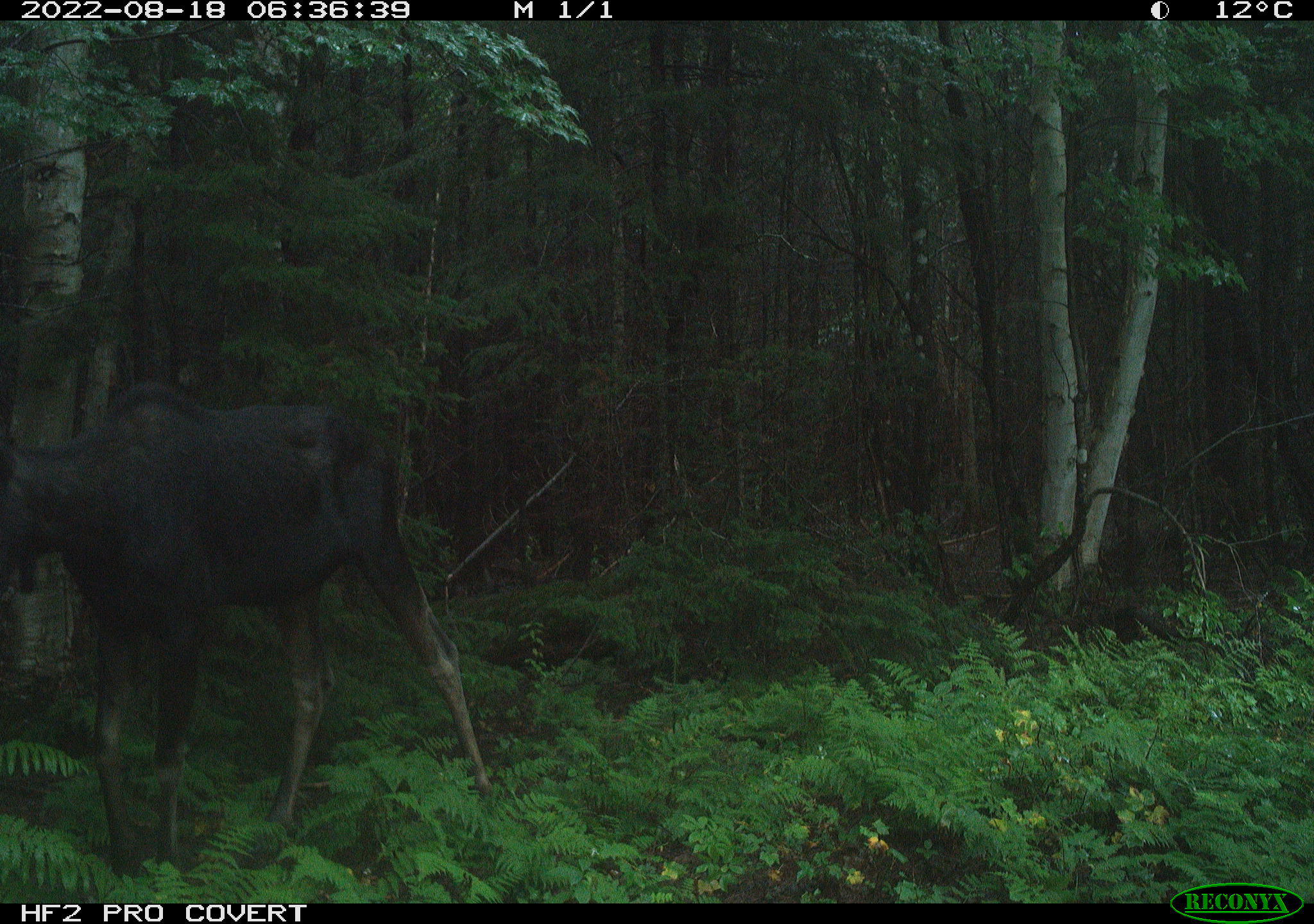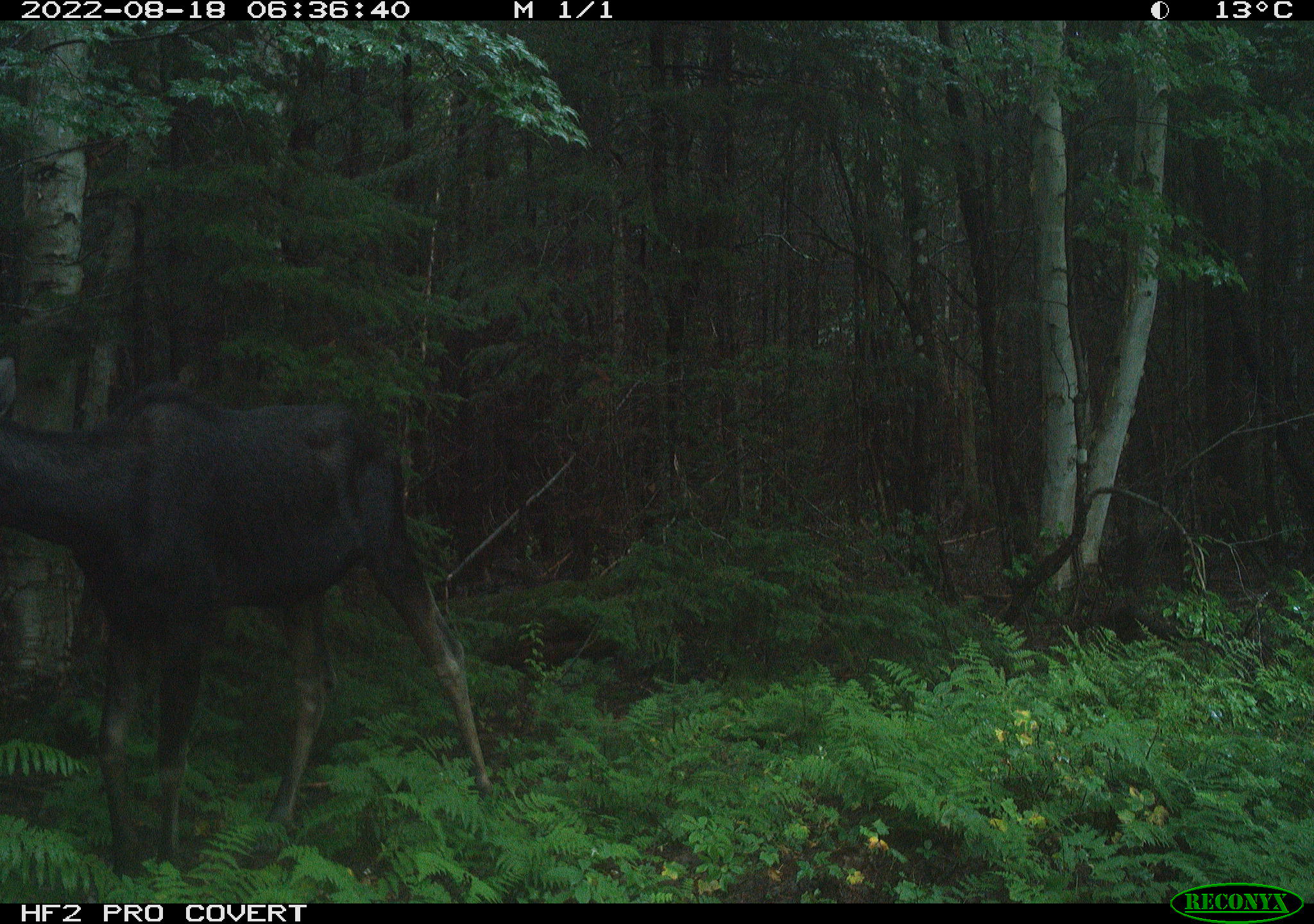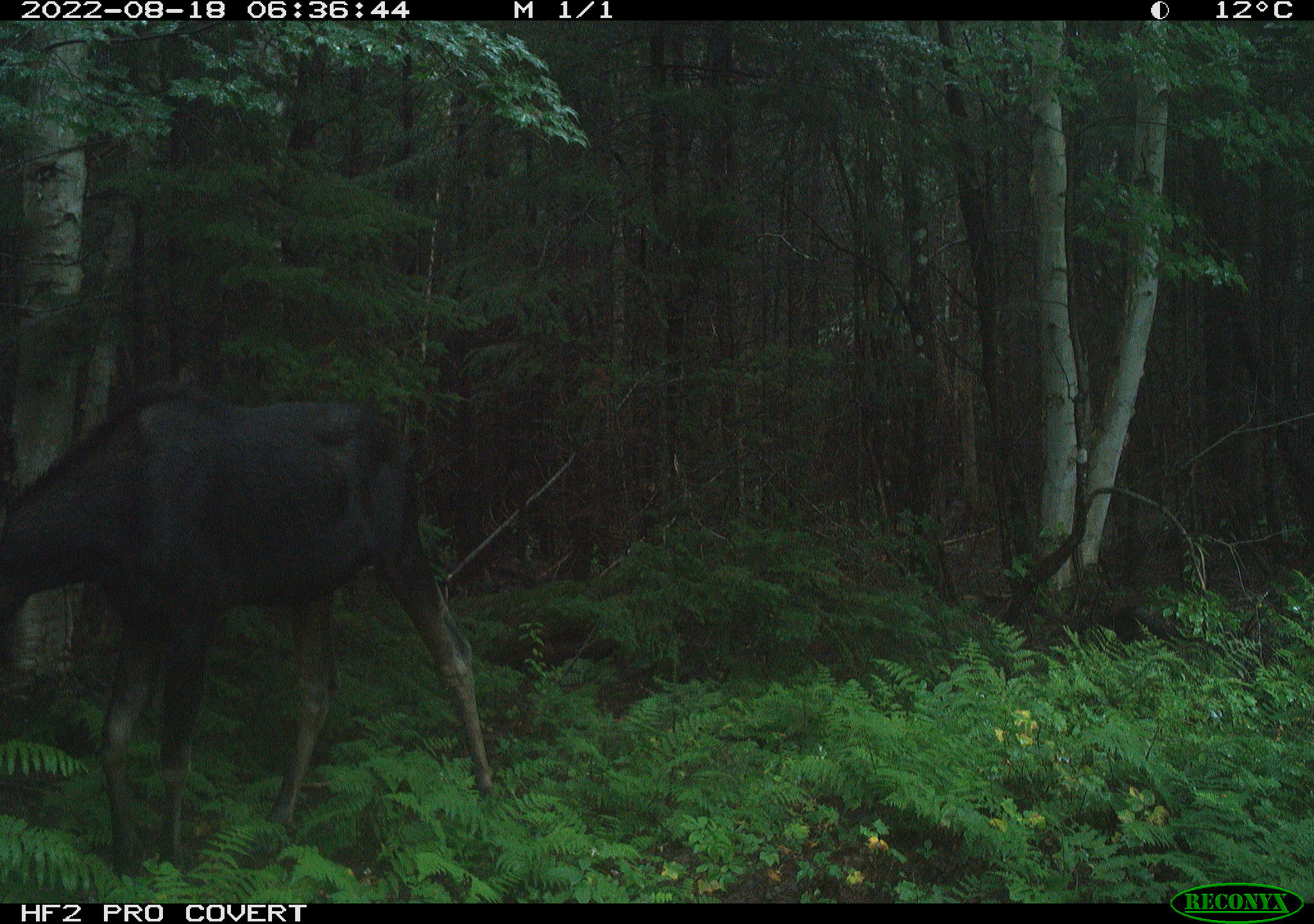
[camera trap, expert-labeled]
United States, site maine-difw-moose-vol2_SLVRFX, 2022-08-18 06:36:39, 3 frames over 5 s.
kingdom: Animalia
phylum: Chordata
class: Mammalia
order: Artiodactyla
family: Cervidae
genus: Alces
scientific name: Alces alces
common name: moose